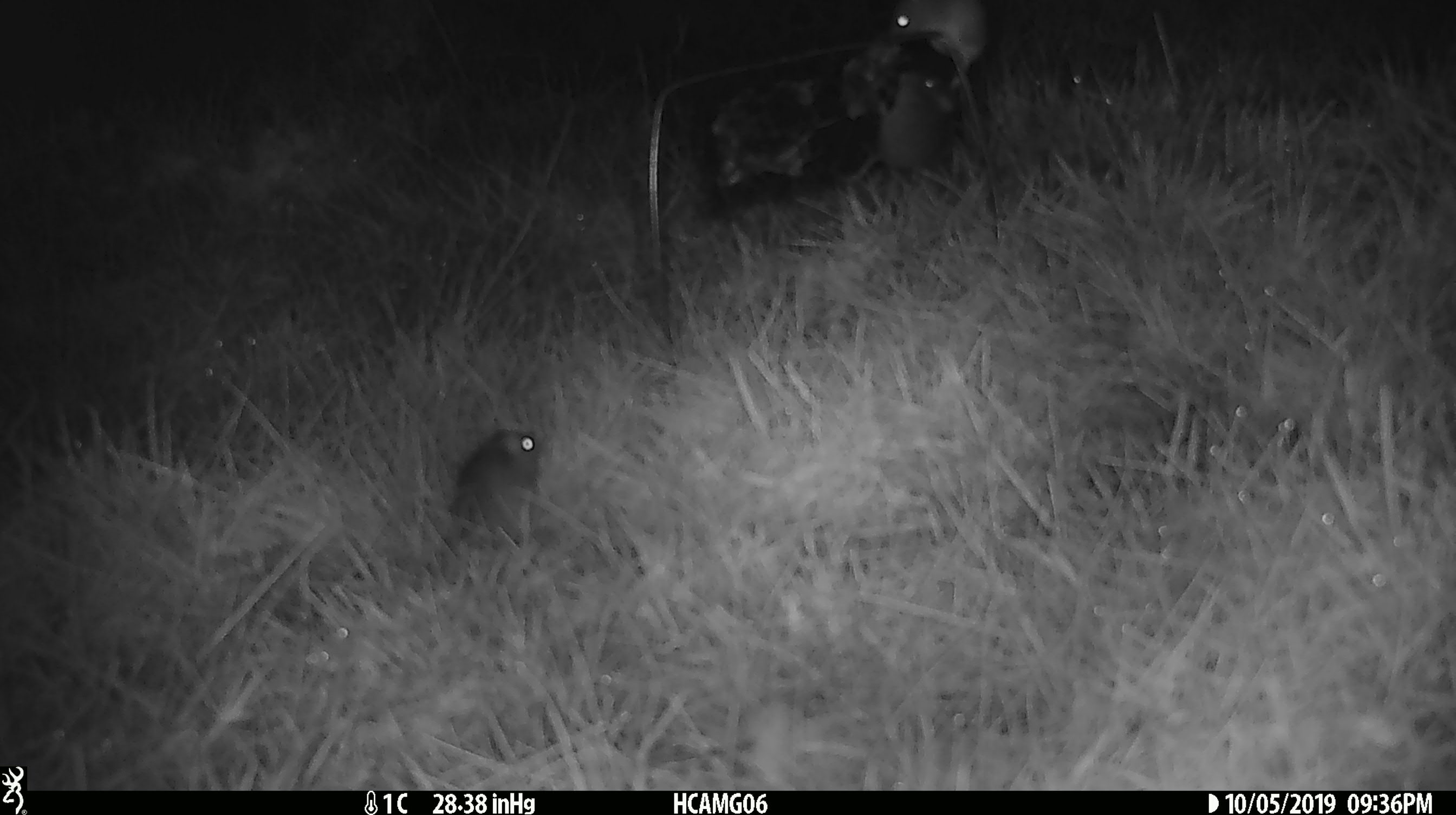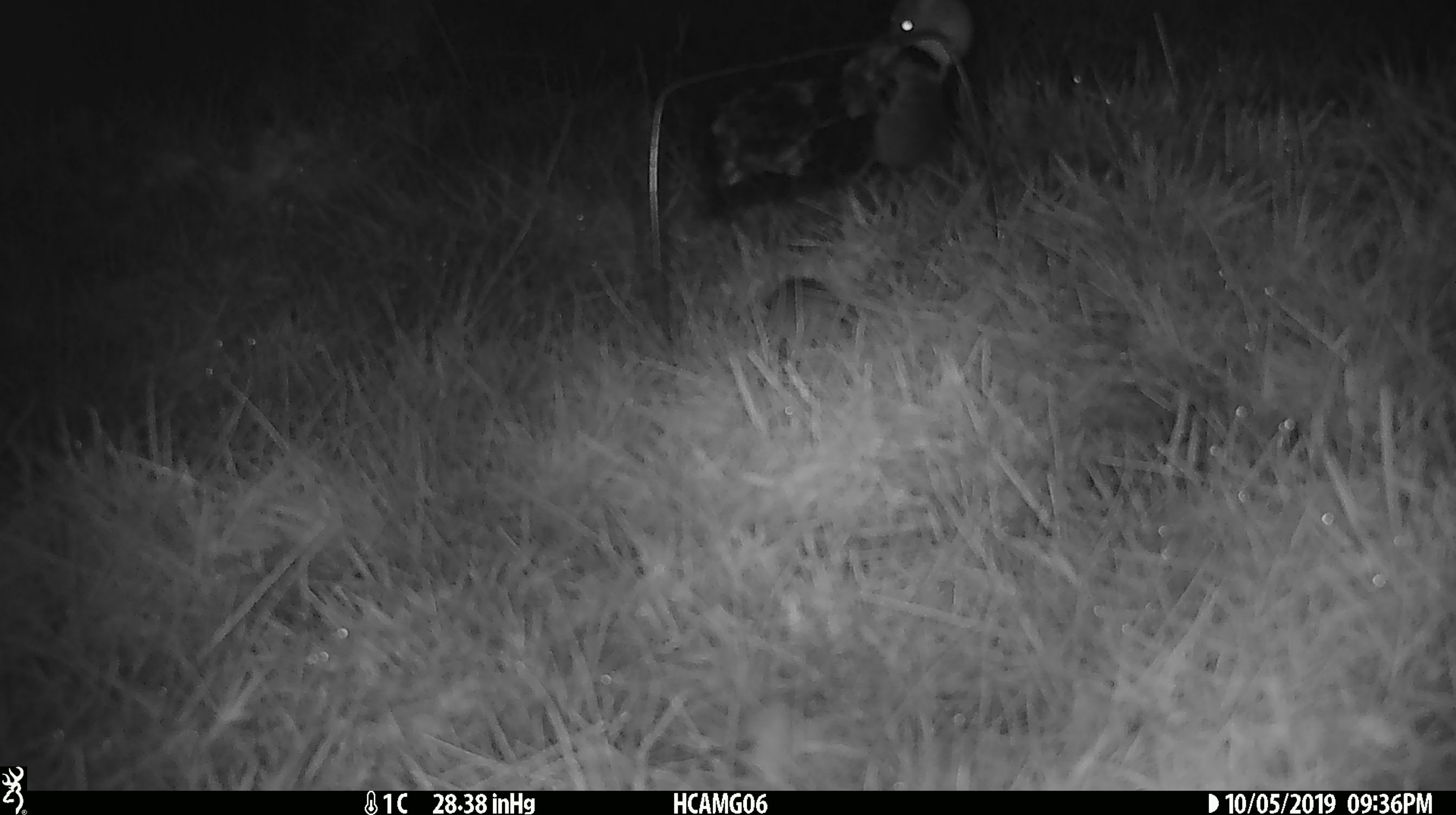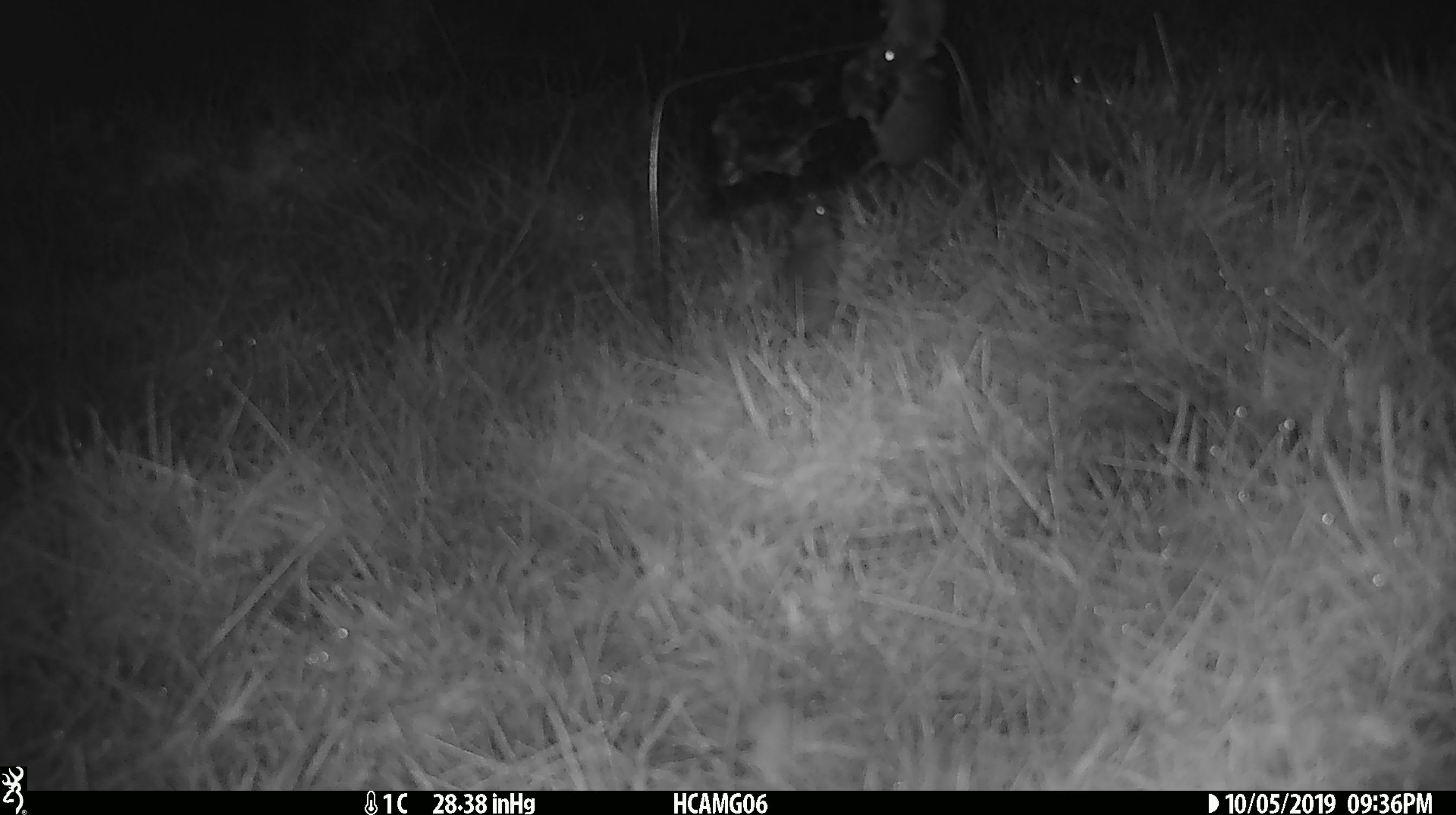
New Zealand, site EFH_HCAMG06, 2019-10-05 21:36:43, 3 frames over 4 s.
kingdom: Animalia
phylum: Chordata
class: Mammalia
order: Rodentia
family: Muridae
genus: Mus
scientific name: Mus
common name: mouse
Mouse (Mus).